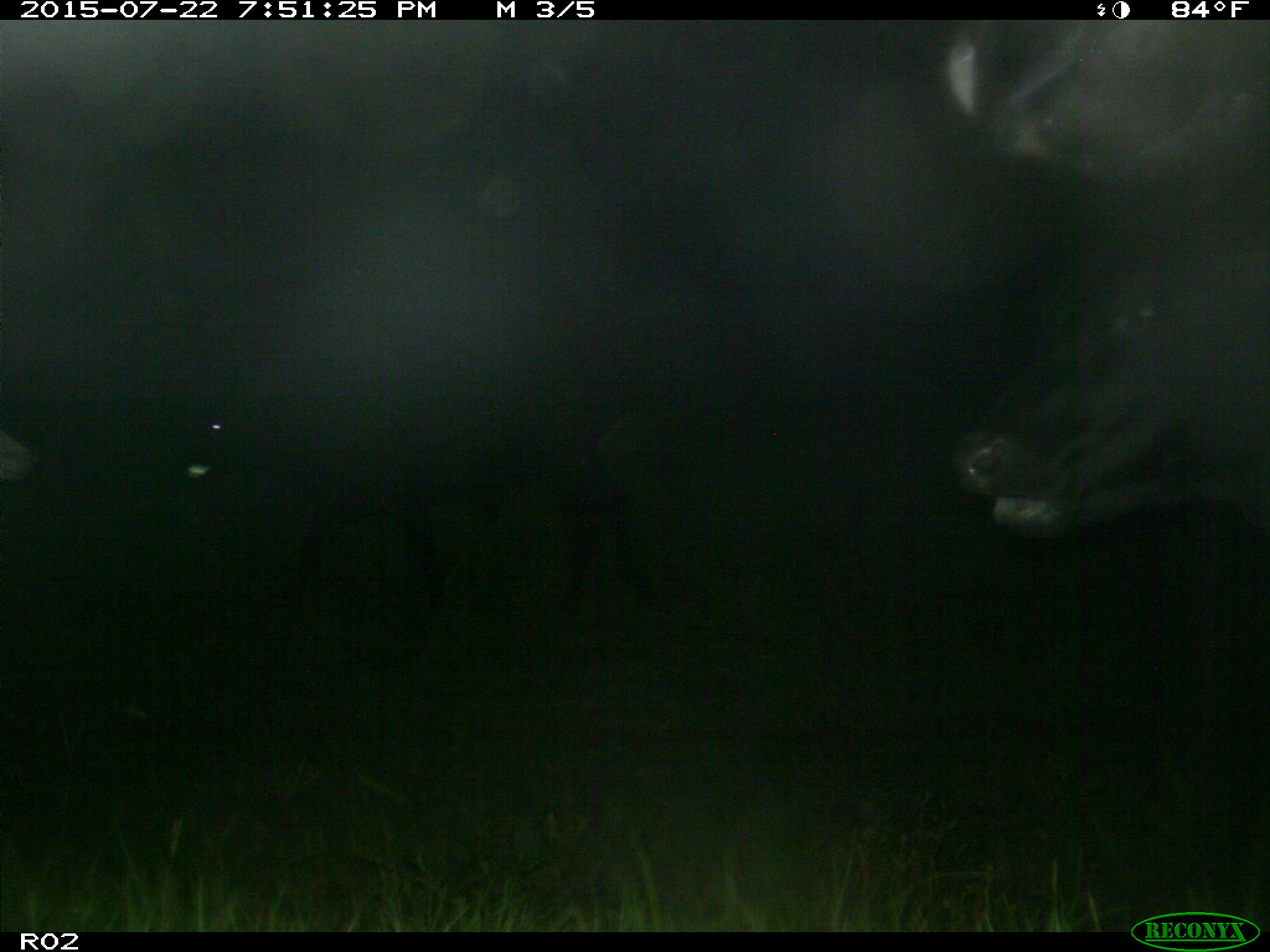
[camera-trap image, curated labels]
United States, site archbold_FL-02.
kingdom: Animalia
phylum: Chordata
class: Mammalia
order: Artiodactyla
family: Bovidae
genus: Bos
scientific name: Bos taurus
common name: domestic cow